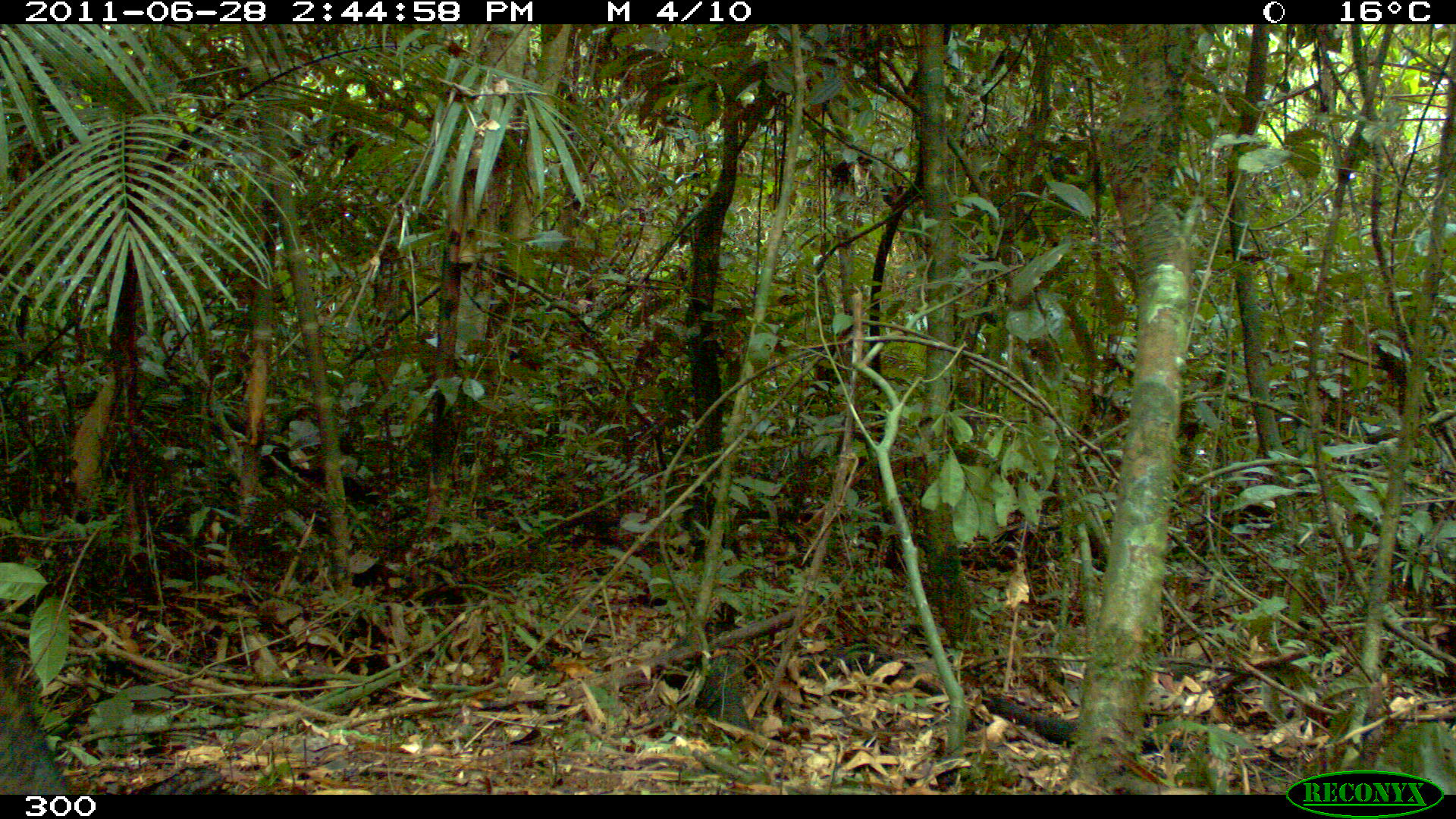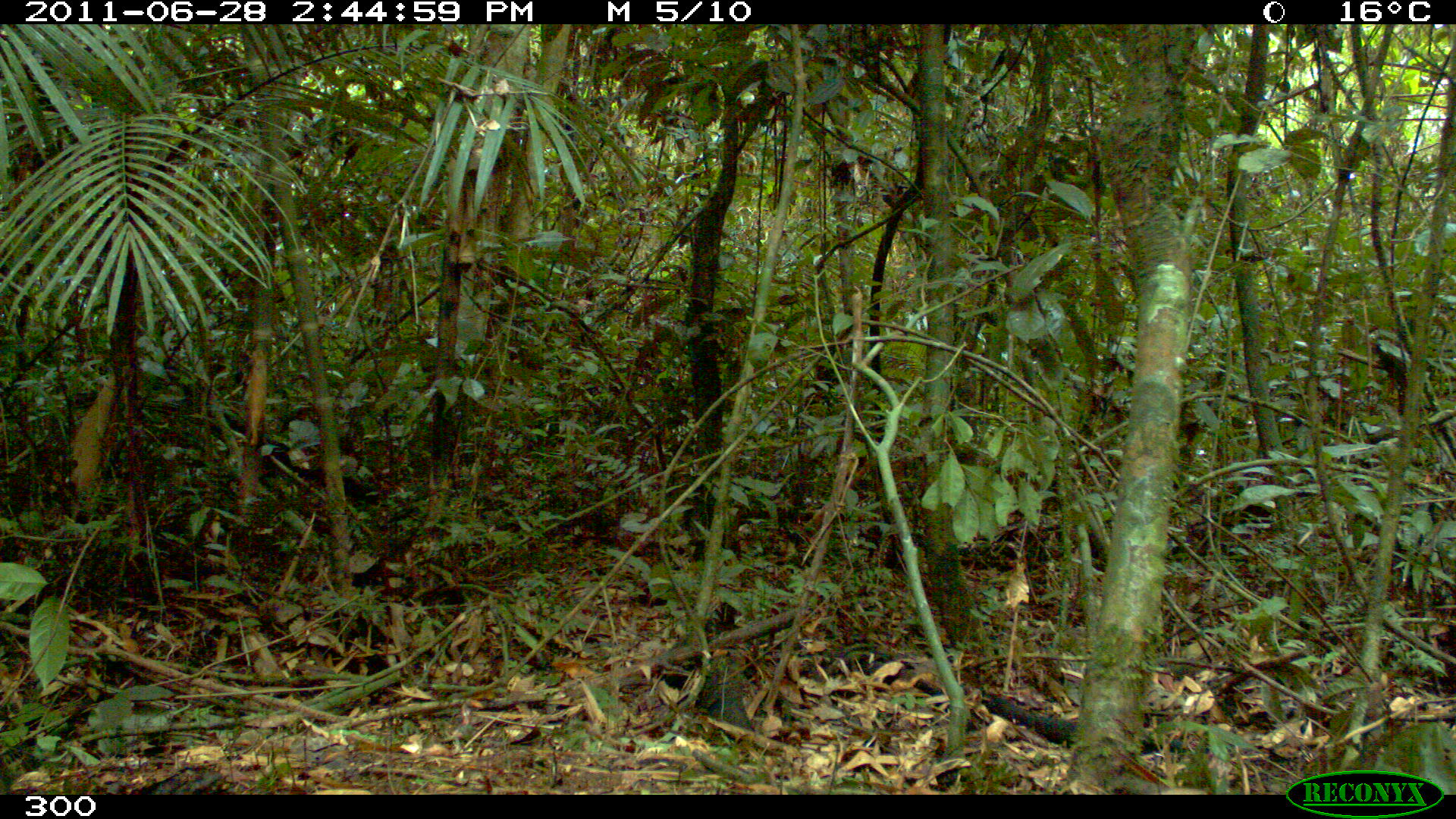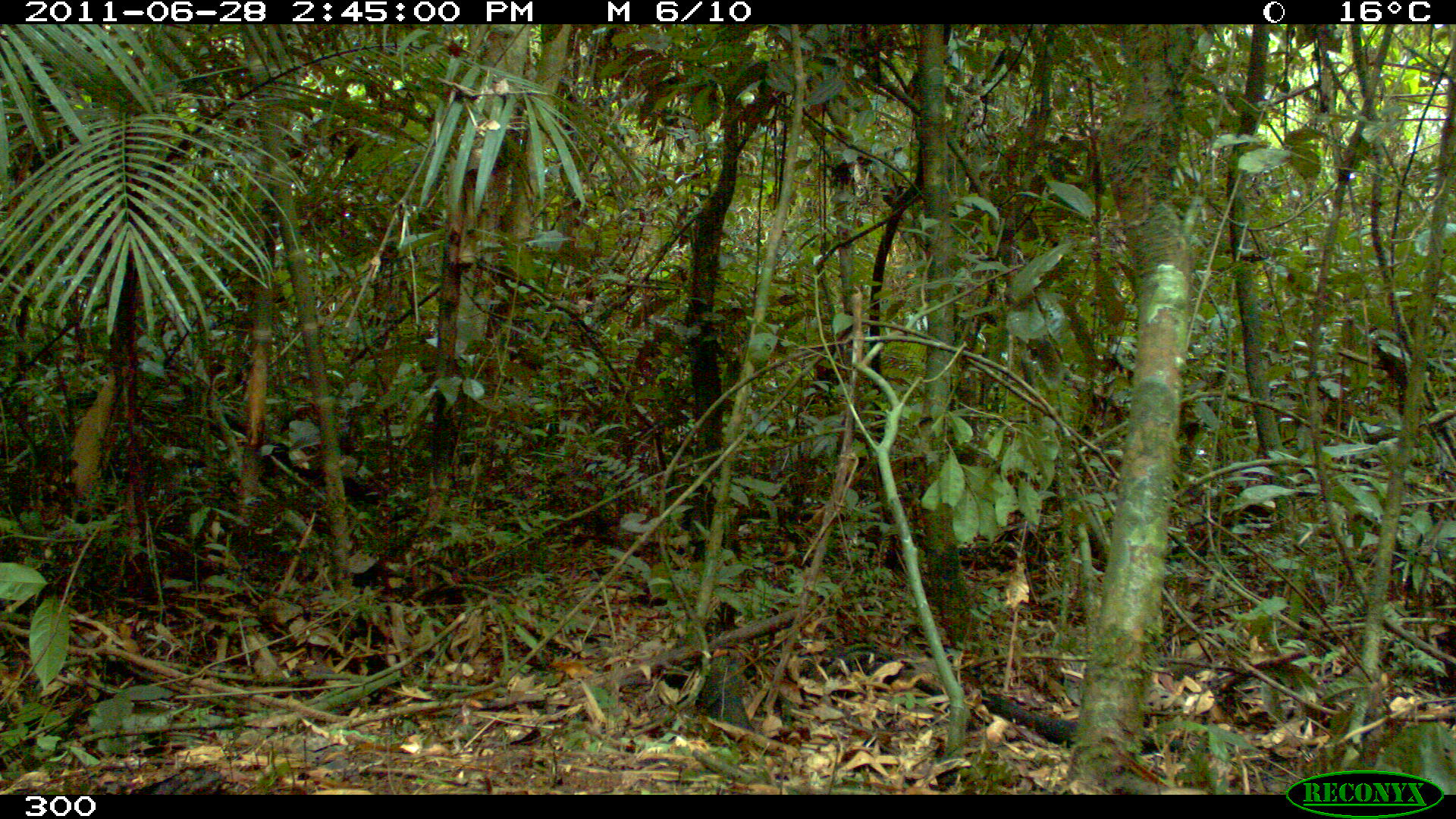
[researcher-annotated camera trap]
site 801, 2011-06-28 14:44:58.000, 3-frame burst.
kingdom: Animalia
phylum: Chordata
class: Mammalia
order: Artiodactyla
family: Tayassuidae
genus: Pecari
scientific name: Pecari tajacu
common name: collared peccary